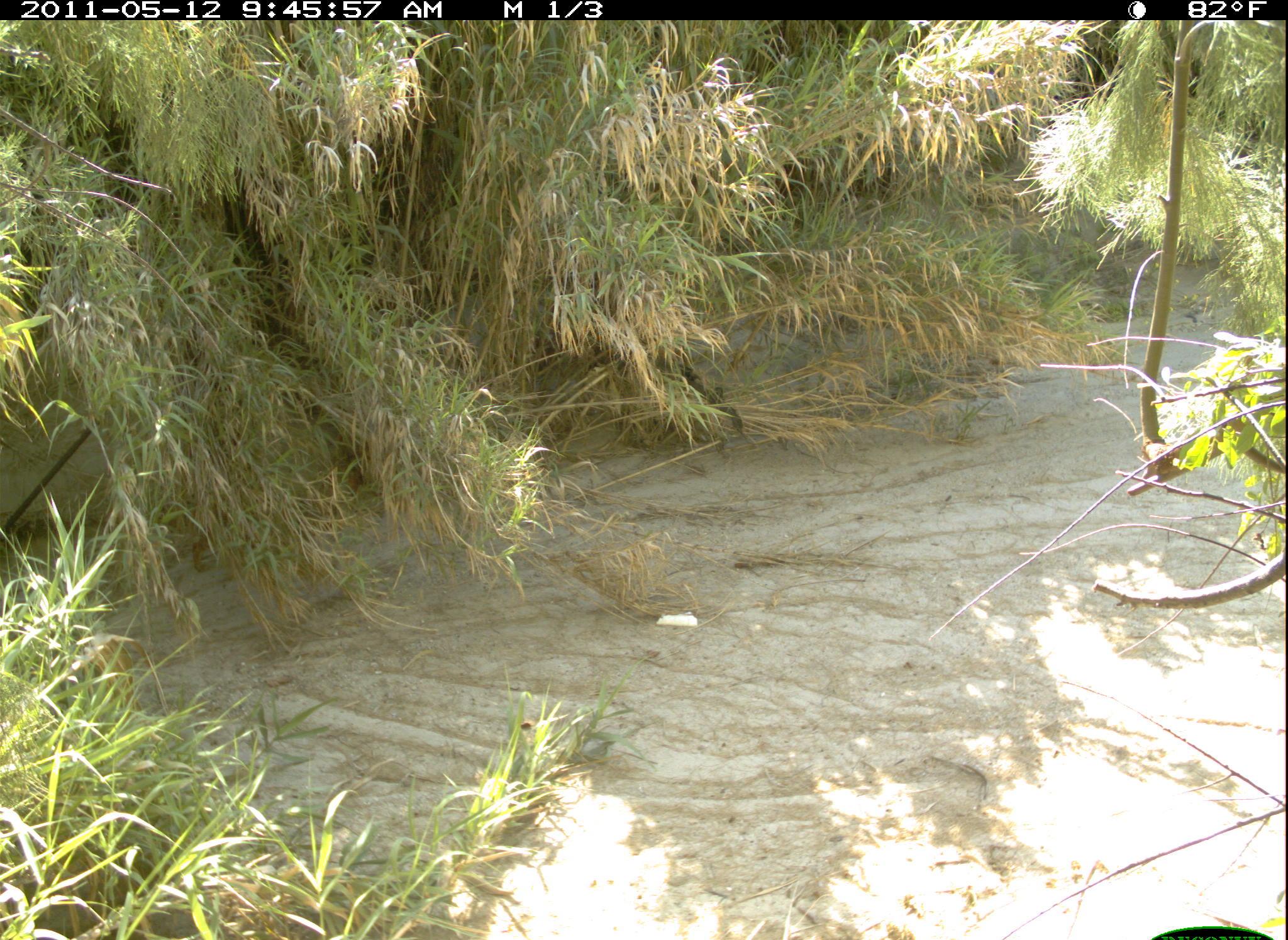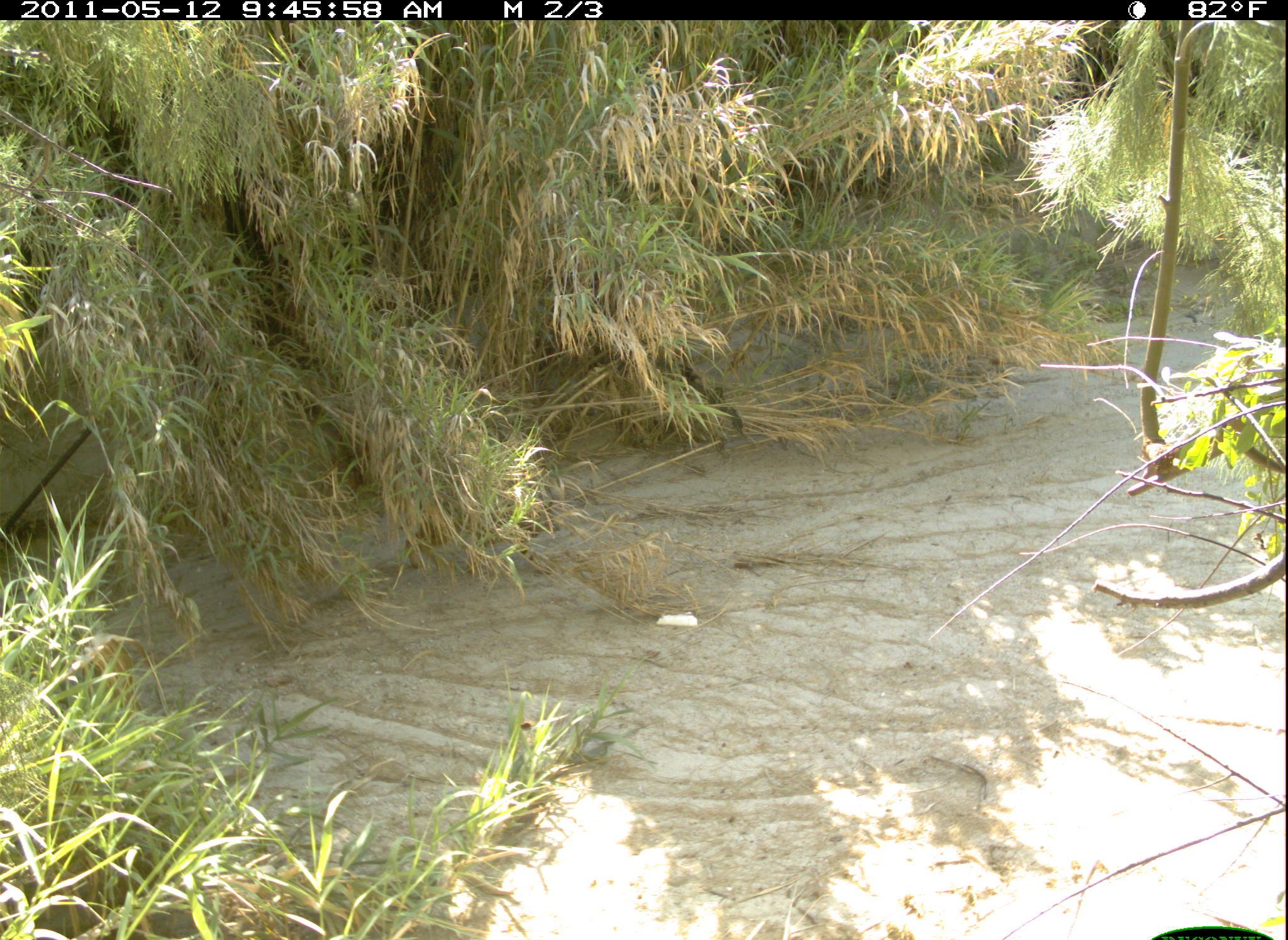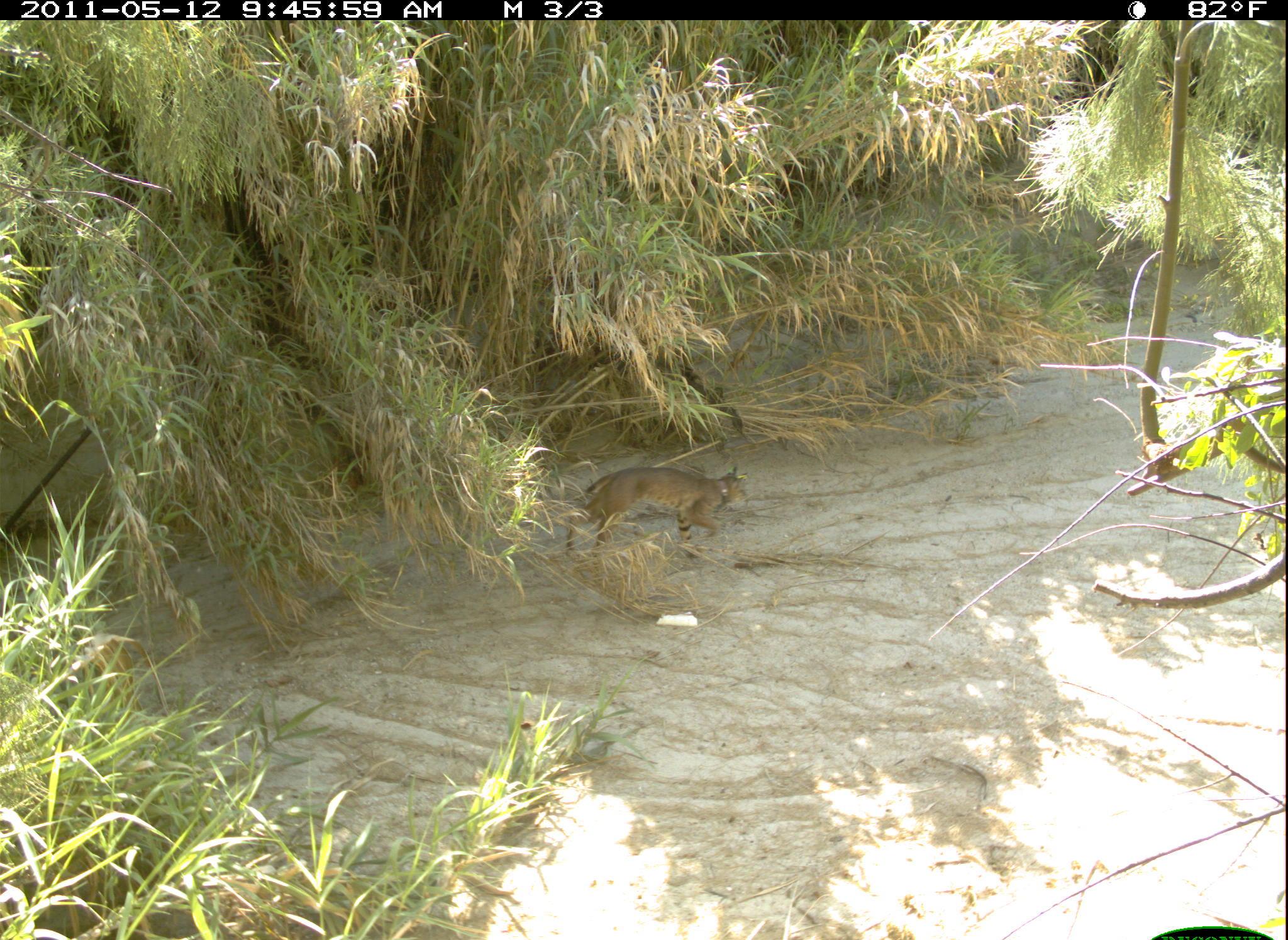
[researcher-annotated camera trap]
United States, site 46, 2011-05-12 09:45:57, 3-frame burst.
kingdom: Animalia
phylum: Chordata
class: Mammalia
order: Carnivora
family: Felidae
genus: Lynx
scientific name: Lynx rufus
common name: bobcat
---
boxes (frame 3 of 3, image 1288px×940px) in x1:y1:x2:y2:
bobcat: 544:449:774:588